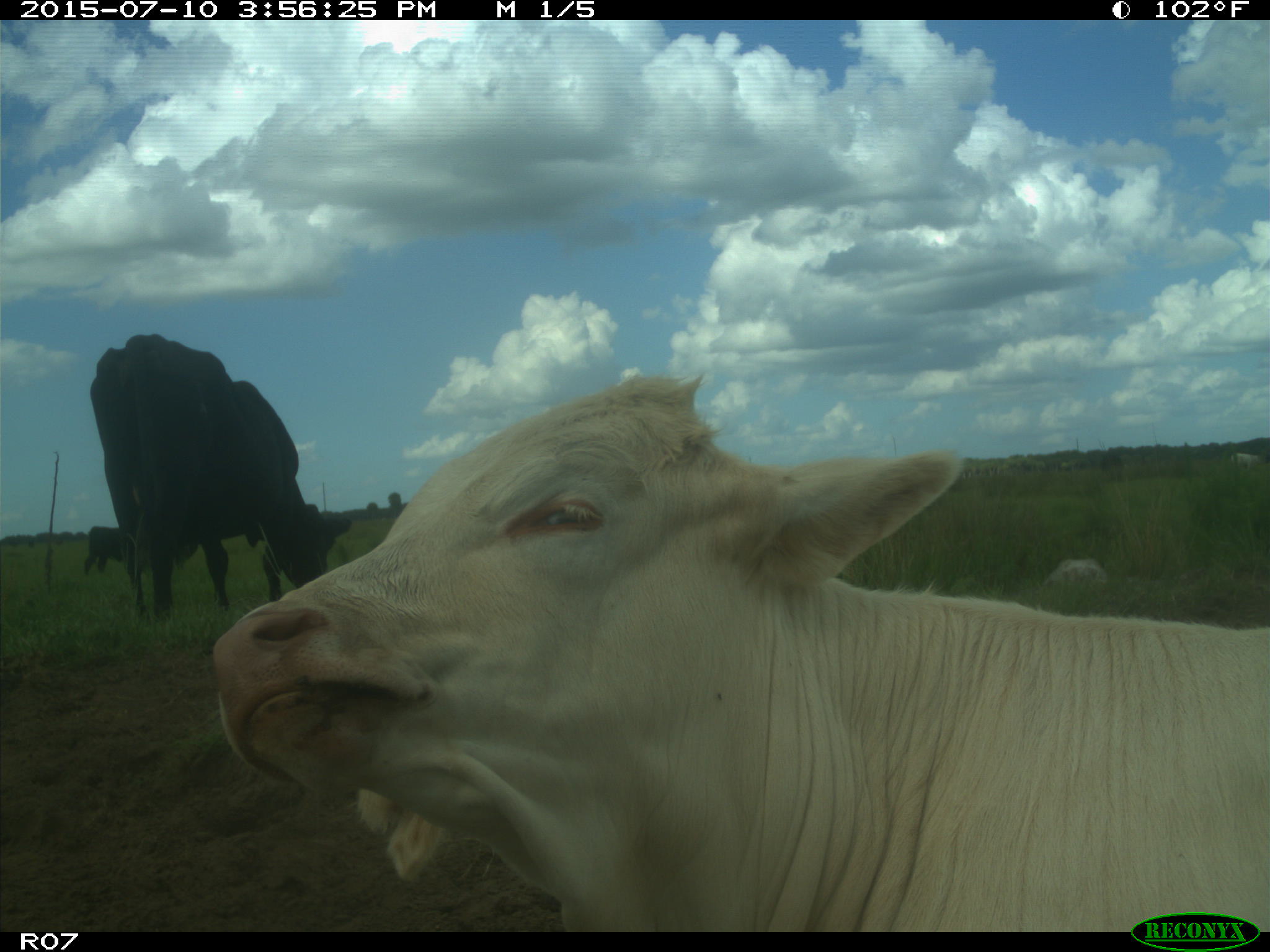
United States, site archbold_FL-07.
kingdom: Animalia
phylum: Chordata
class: Mammalia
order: Artiodactyla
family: Bovidae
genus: Bos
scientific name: Bos taurus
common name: domestic cow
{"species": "Bos taurus (domestic cow)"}